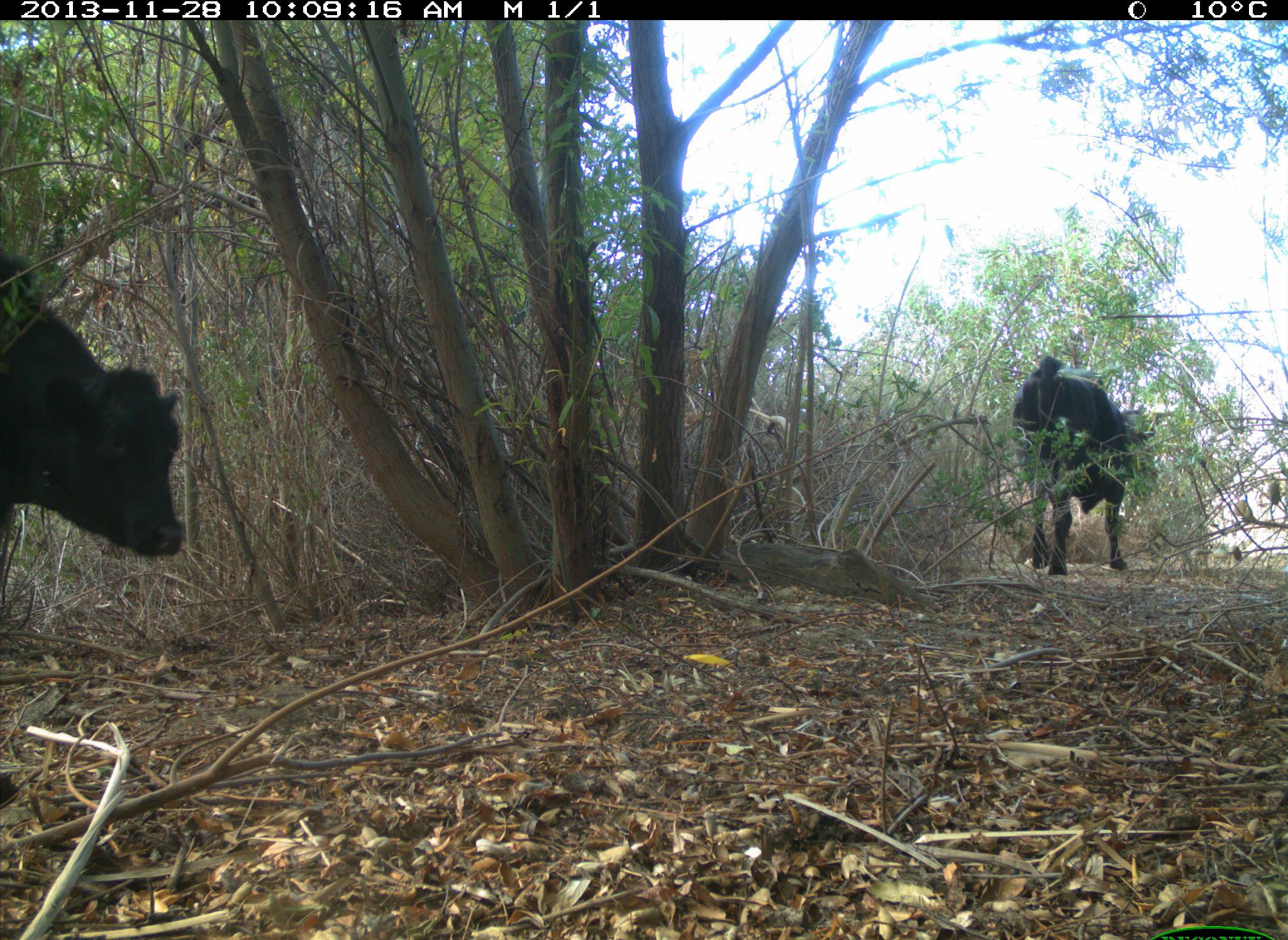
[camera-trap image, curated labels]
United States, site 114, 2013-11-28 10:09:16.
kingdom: Animalia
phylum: Chordata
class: Mammalia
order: Artiodactyla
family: Bovidae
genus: Bos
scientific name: Bos taurus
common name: cow